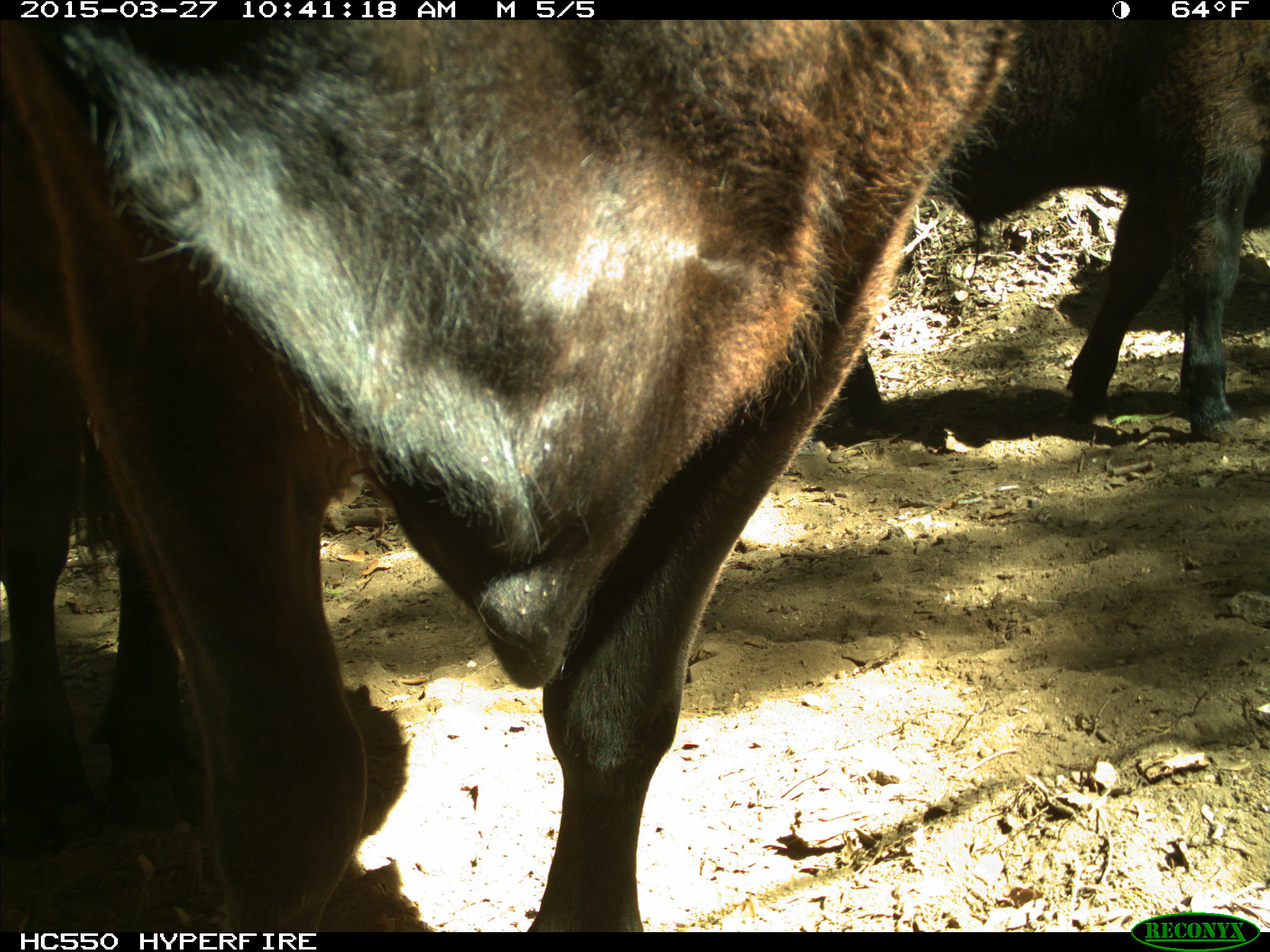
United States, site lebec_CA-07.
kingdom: Animalia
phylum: Chordata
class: Mammalia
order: Artiodactyla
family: Bovidae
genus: Bos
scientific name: Bos taurus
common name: domestic cow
Bos taurus (domestic cow).